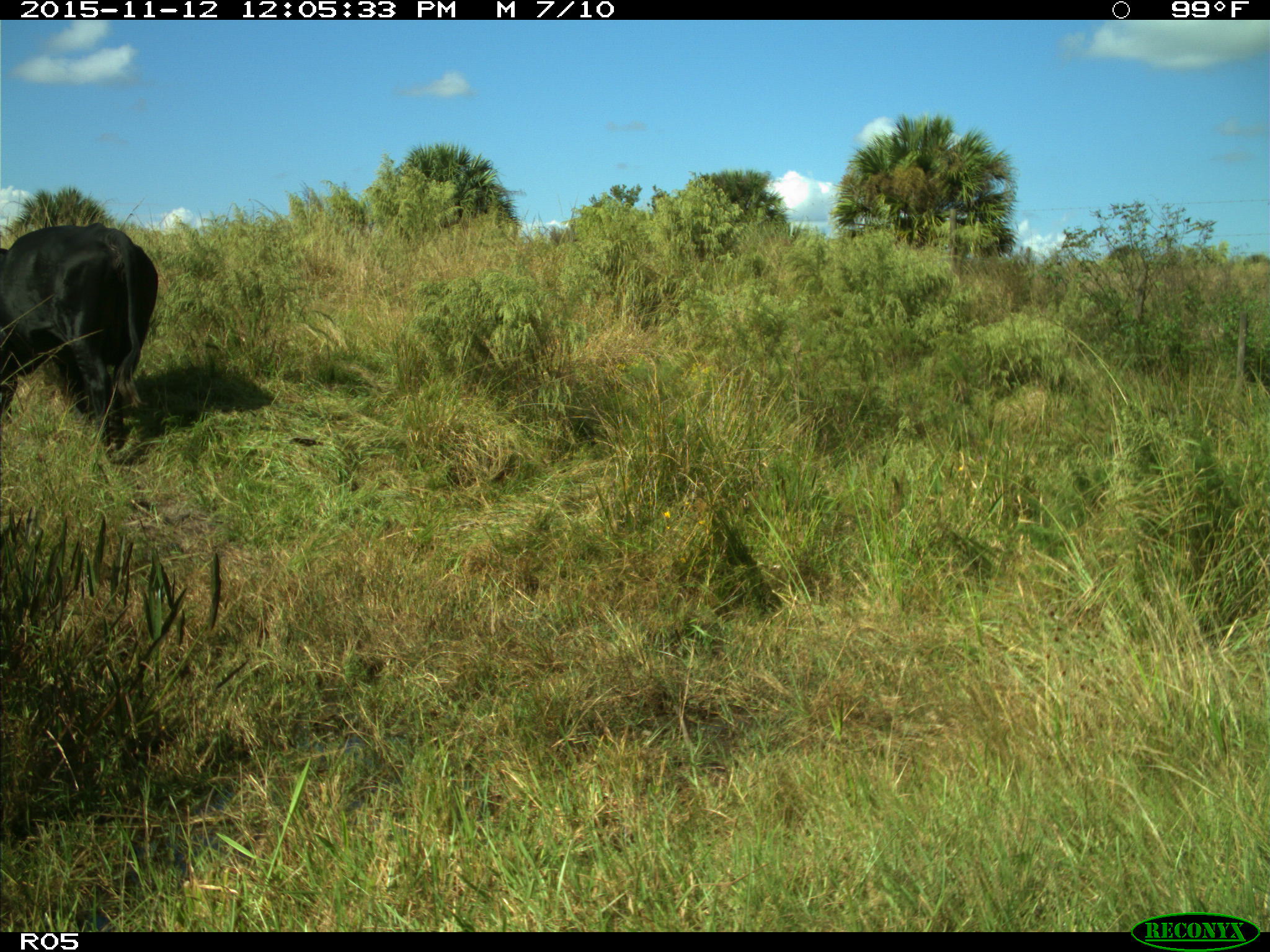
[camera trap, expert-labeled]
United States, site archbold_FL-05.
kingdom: Animalia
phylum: Chordata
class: Mammalia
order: Artiodactyla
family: Bovidae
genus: Bos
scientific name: Bos taurus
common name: domestic cow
Bos taurus (domestic cow).